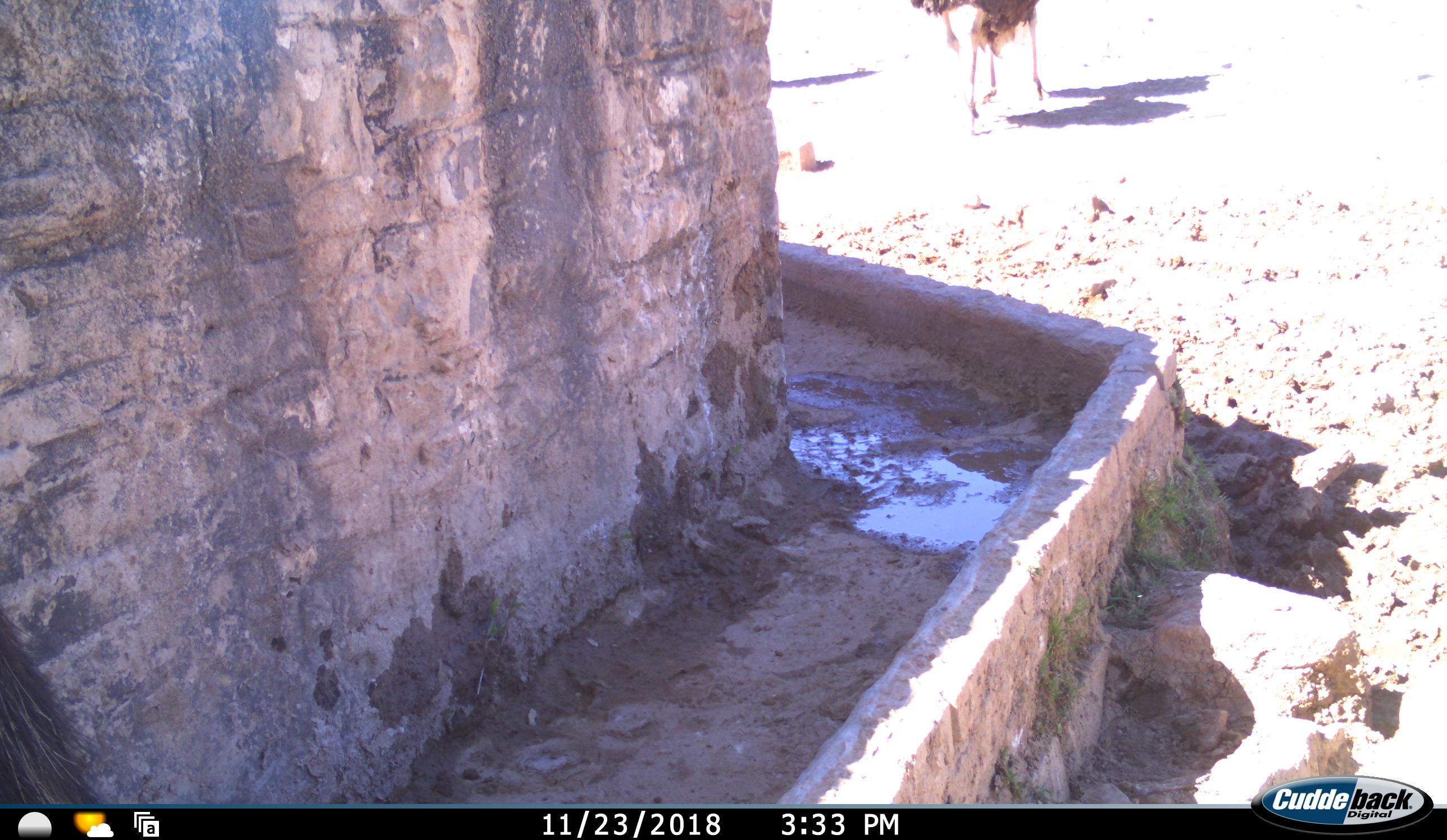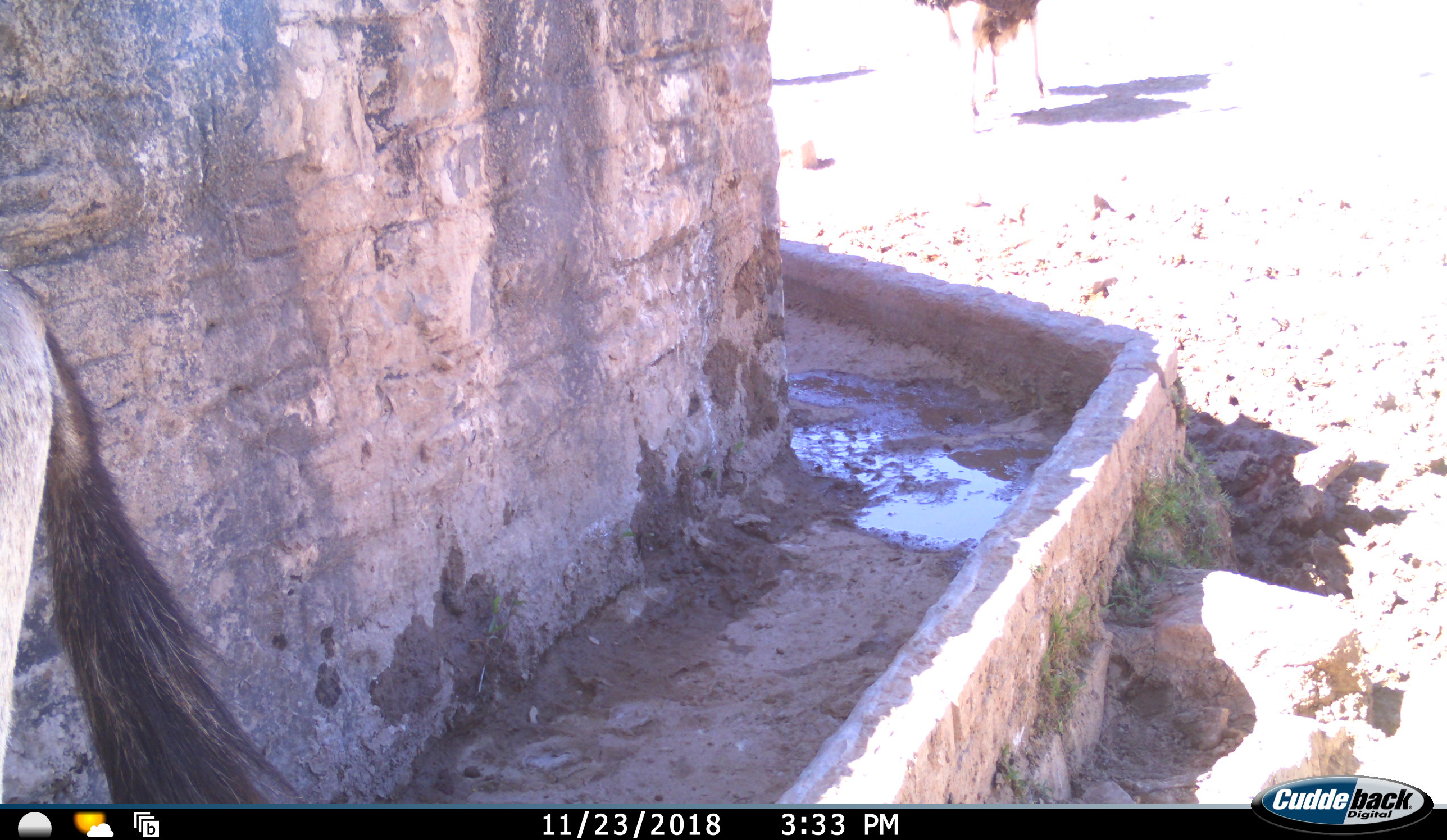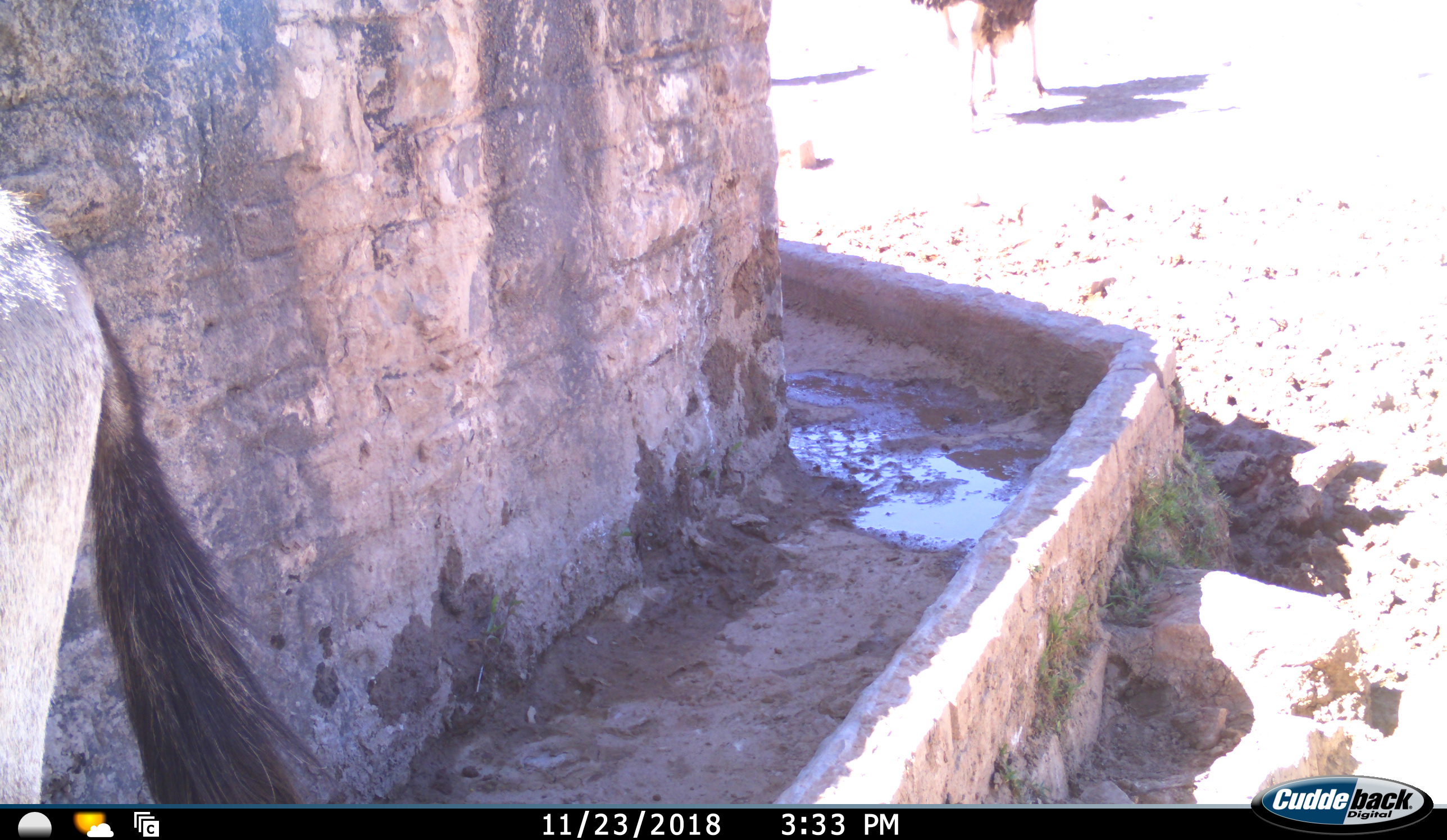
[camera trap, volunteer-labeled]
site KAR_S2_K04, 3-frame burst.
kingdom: Animalia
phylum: Chordata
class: Mammalia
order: Artiodactyla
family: Bovidae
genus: Oryx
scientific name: Oryx gazella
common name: gemsbok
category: oryx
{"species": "oryx (gemsbok) (Oryx gazella)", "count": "1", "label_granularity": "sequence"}